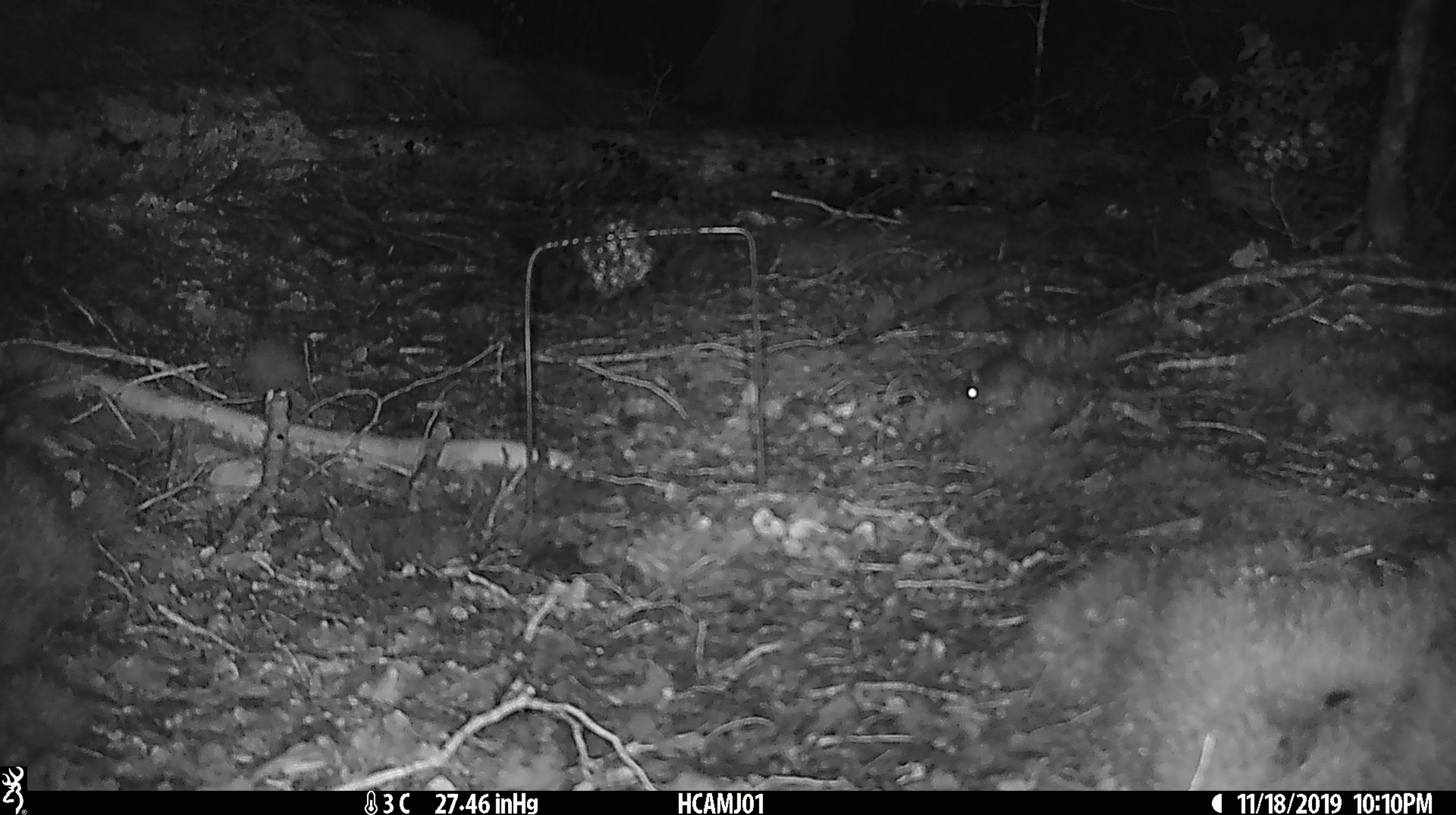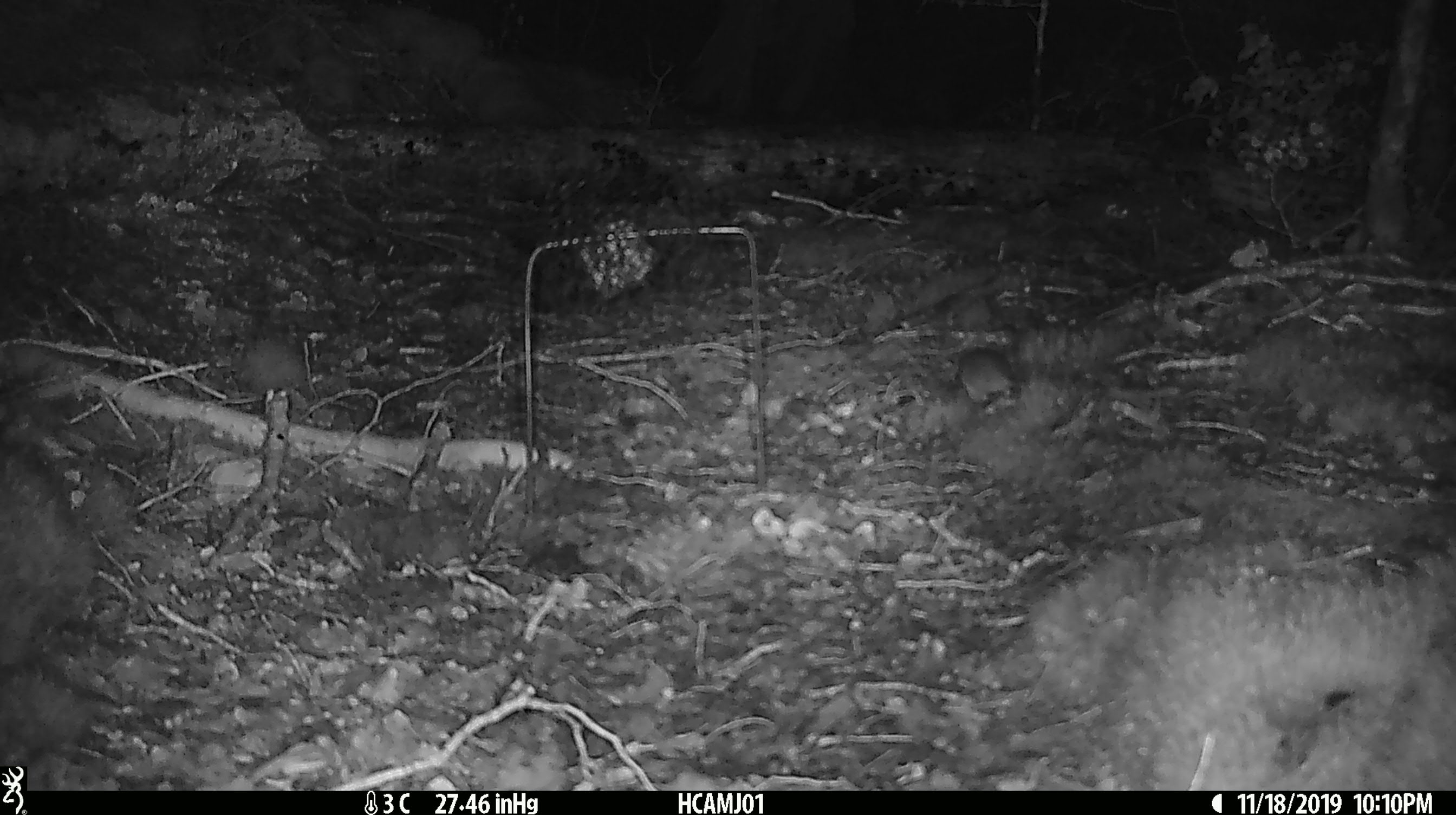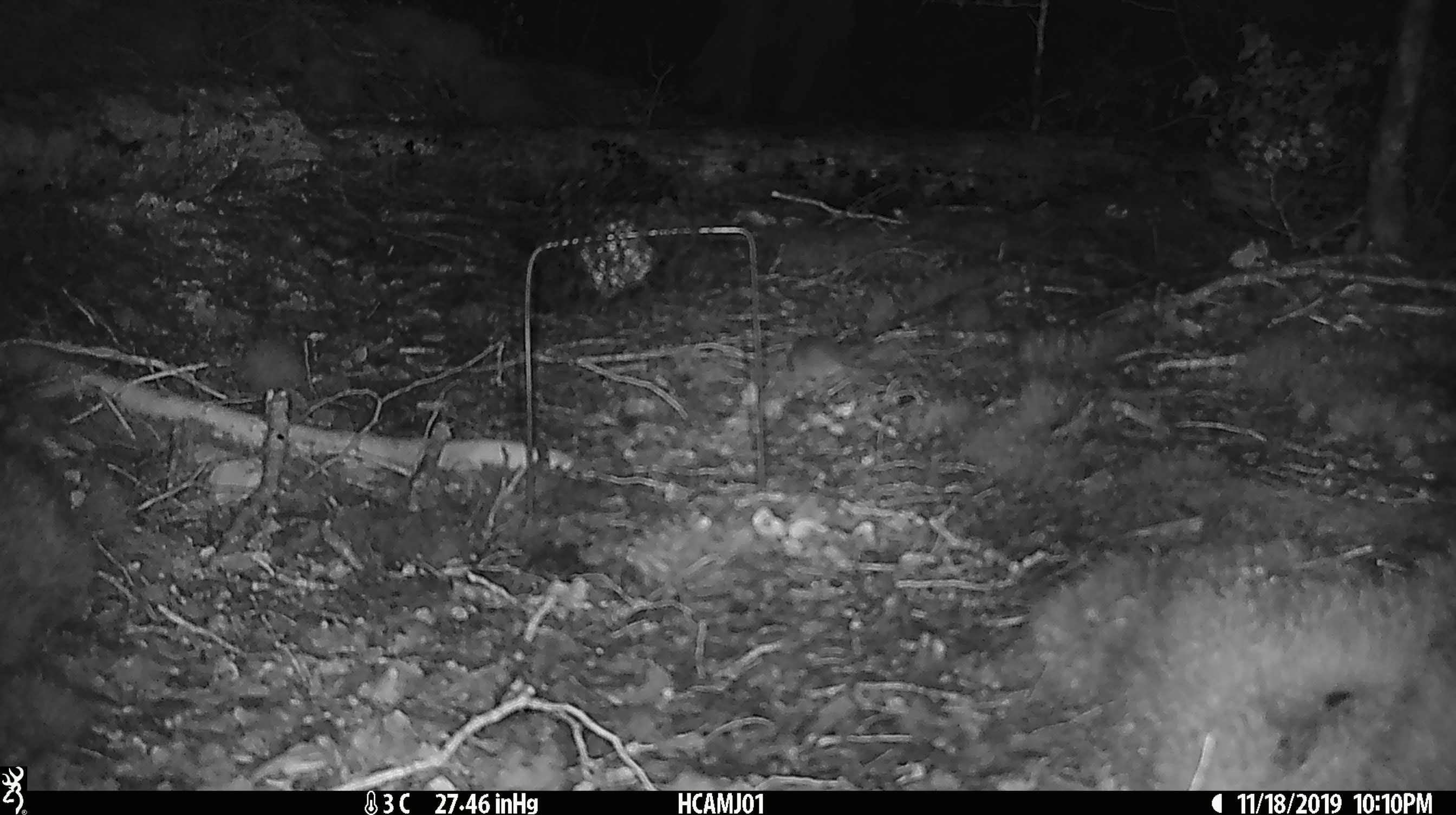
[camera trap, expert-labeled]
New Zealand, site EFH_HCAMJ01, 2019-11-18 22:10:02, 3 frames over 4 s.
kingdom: Animalia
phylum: Chordata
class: Mammalia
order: Rodentia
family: Muridae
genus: Mus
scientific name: Mus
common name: mouse